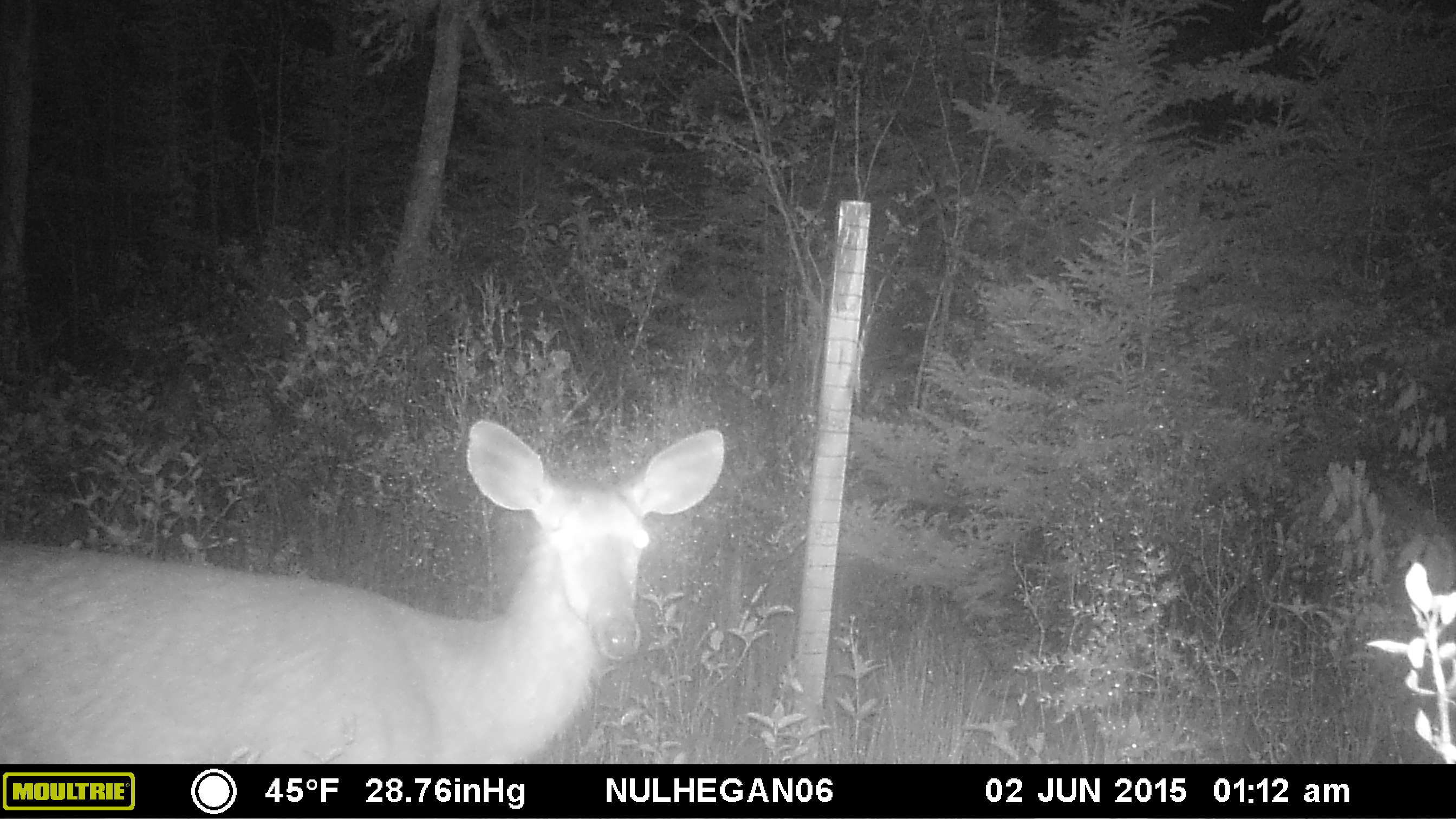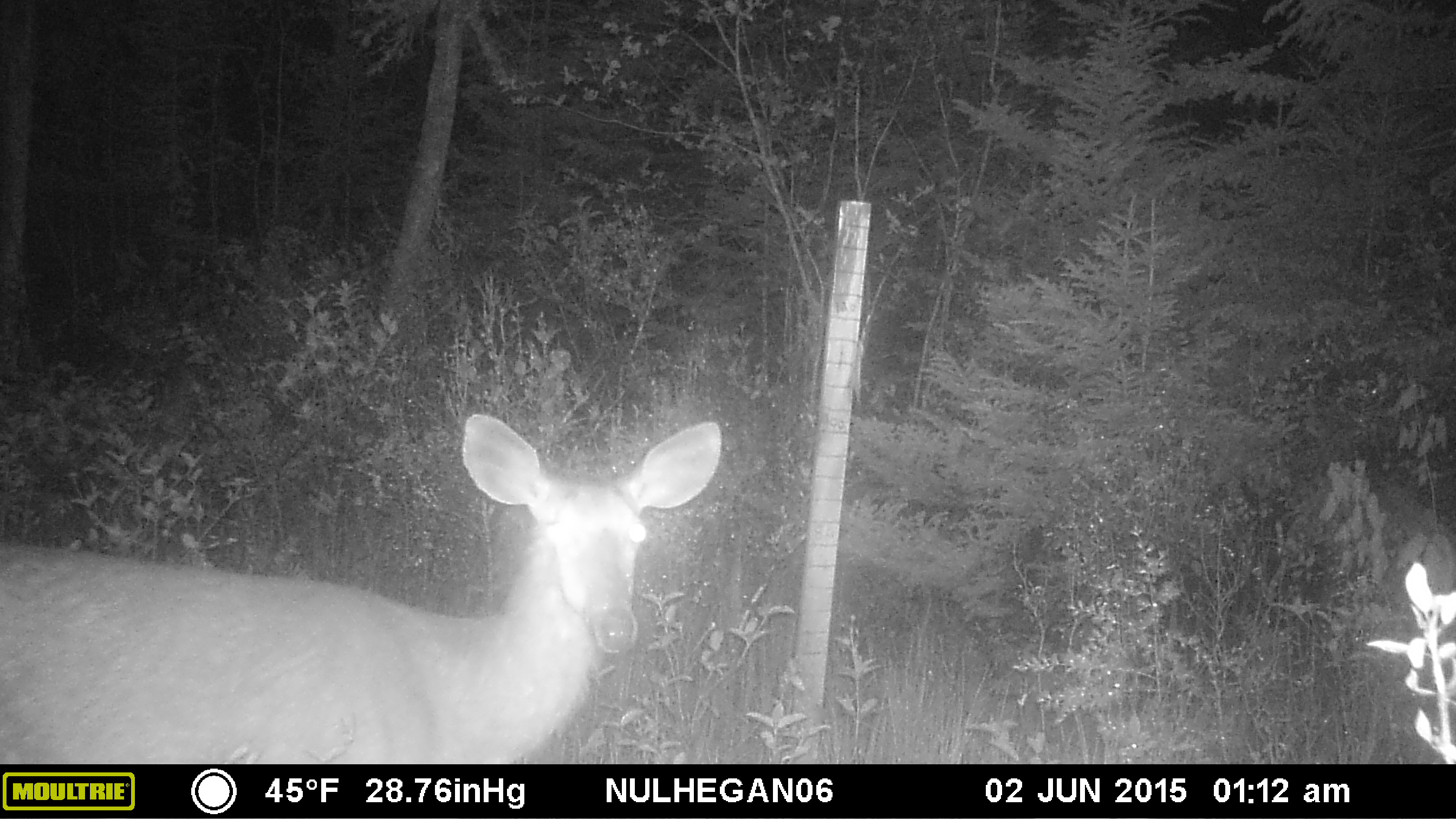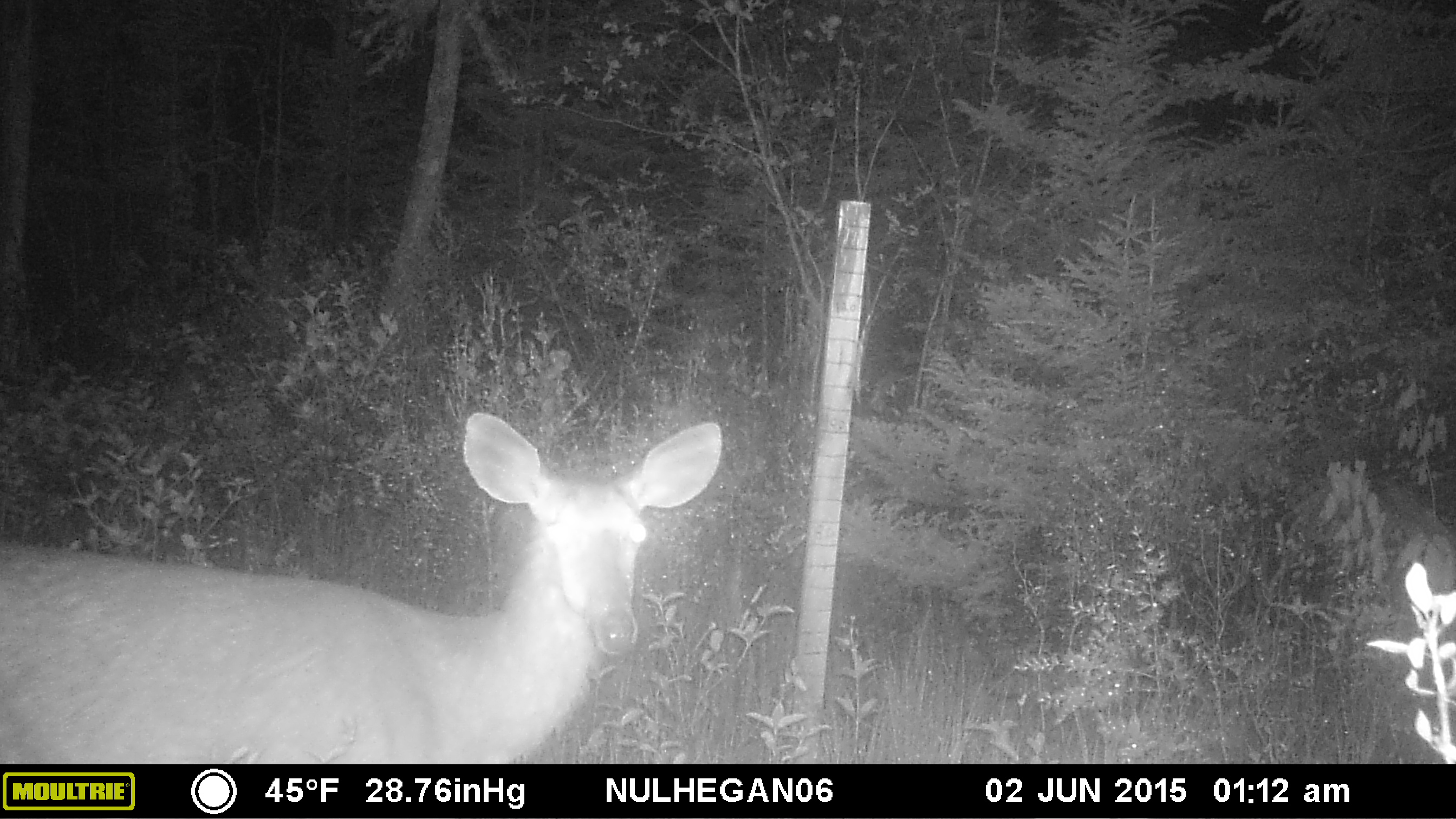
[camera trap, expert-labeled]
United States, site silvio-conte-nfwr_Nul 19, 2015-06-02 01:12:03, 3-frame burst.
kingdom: Animalia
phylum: Chordata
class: Mammalia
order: Artiodactyla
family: Cervidae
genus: Odocoileus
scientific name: Odocoileus virginianus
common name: white-tailed deer